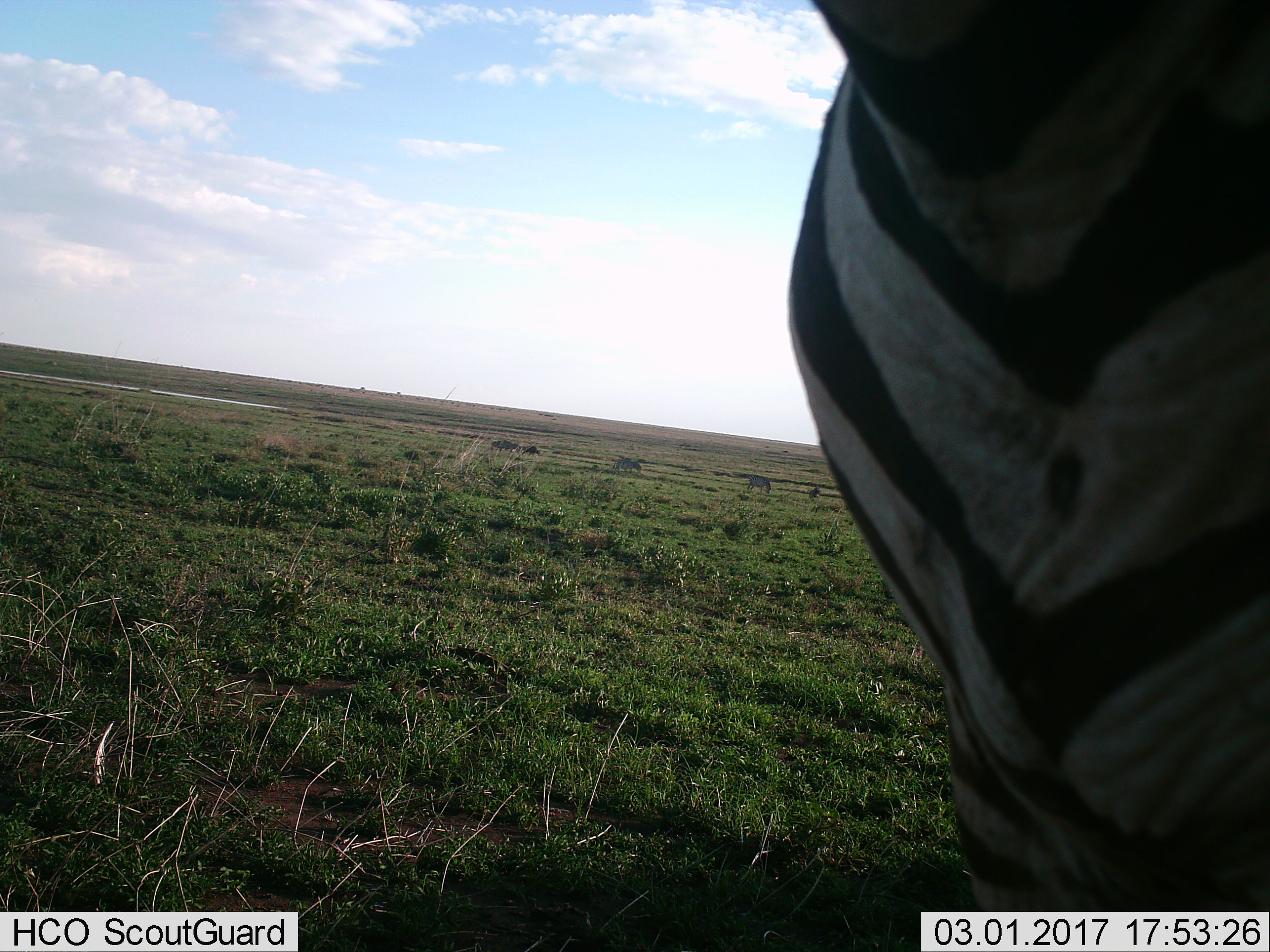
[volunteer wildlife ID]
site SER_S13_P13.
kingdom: Animalia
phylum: Chordata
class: Mammalia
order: Perissodactyla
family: Equidae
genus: Equus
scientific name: Equus quagga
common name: plains zebra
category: zebraplains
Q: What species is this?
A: Zebraplains (plains zebra) (Equus quagga).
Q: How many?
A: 1.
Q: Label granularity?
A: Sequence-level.